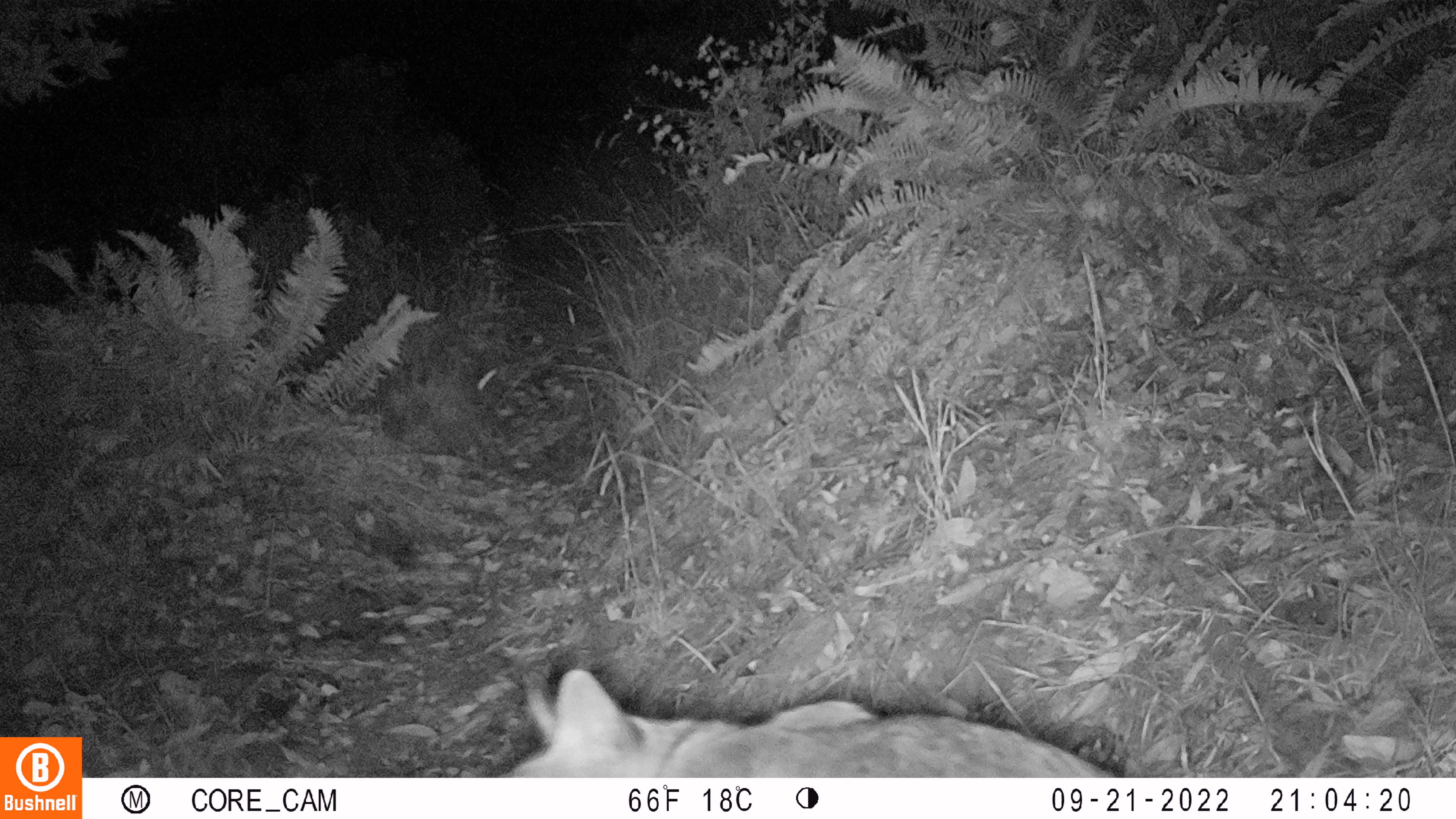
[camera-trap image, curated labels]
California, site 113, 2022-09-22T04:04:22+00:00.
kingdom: Animalia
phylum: Chordata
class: Mammalia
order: Carnivora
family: Felidae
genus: Lynx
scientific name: Lynx rufus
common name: bobcat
Bobcat (Lynx rufus).